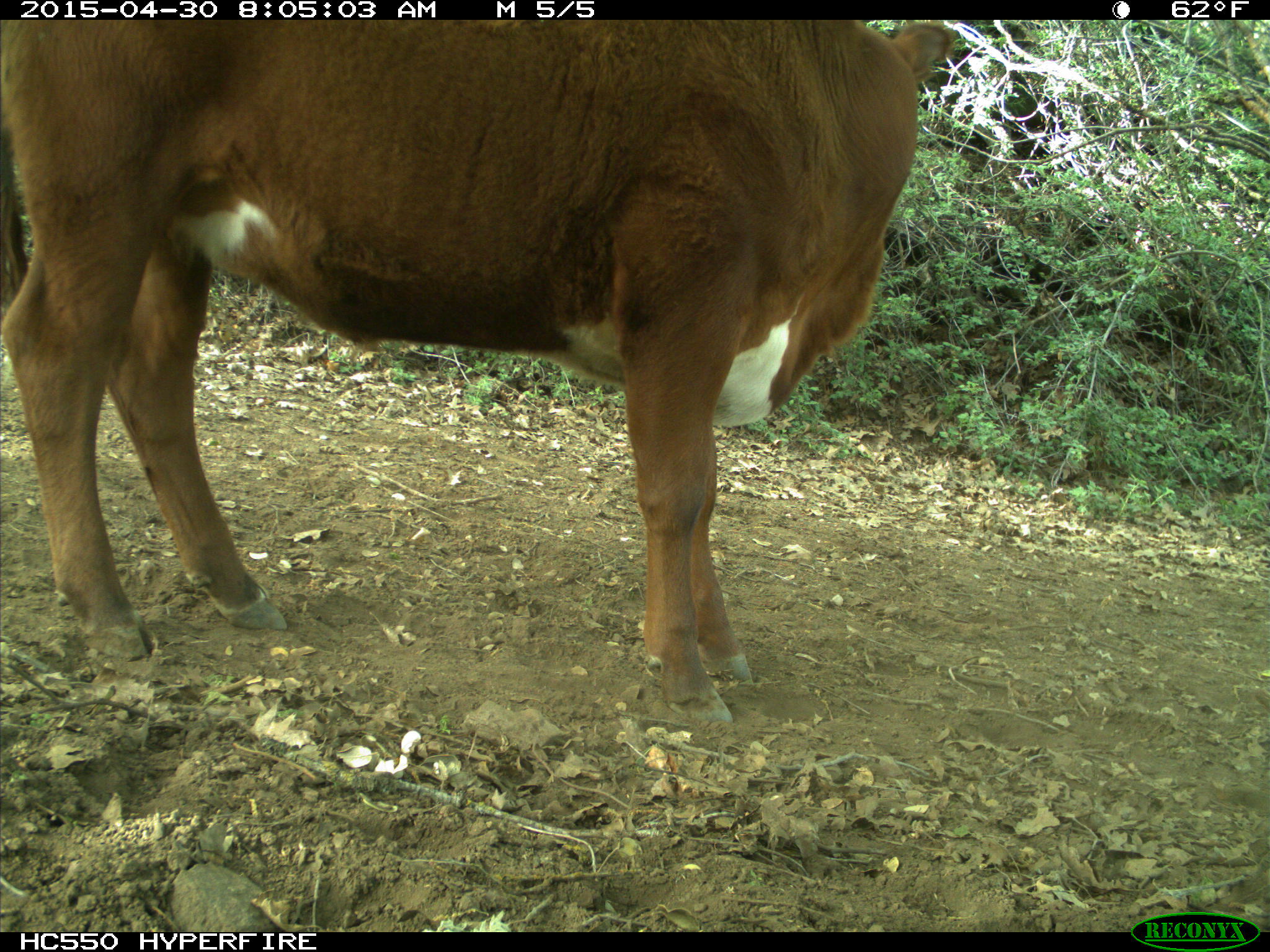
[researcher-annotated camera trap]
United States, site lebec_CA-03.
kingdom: Animalia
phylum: Chordata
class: Mammalia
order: Artiodactyla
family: Bovidae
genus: Bos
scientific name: Bos taurus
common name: domestic cow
Bos taurus (domestic cow).